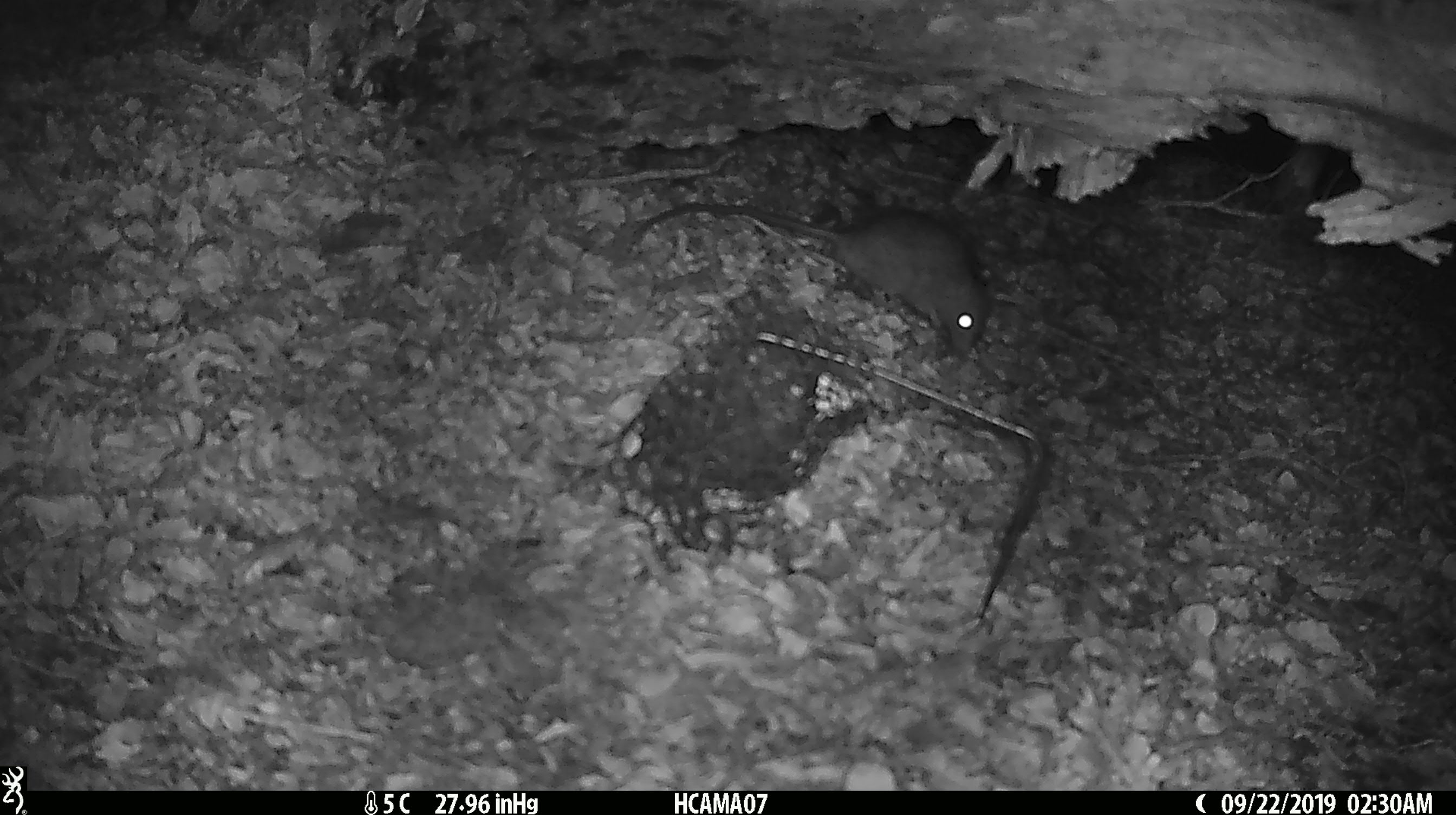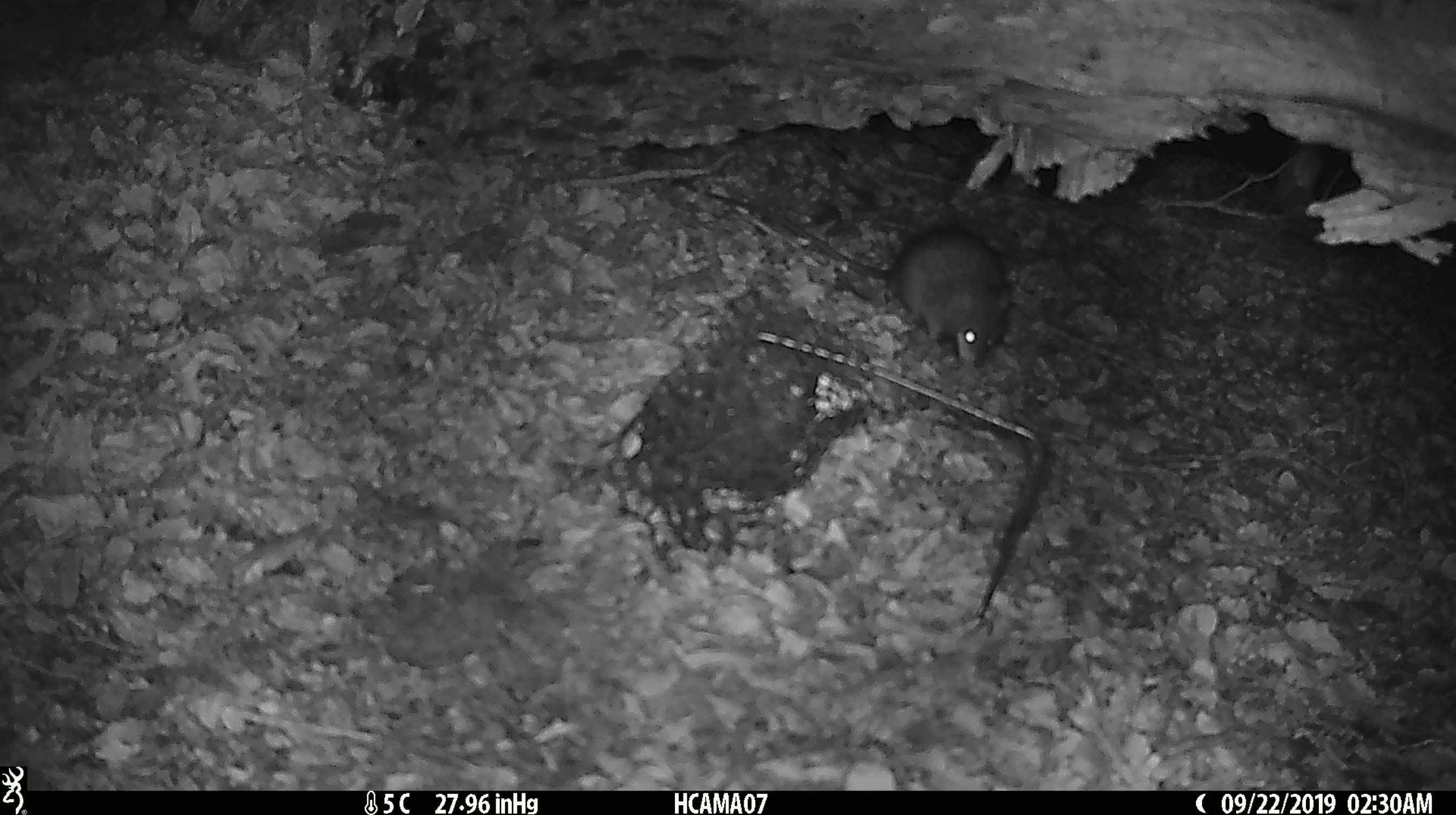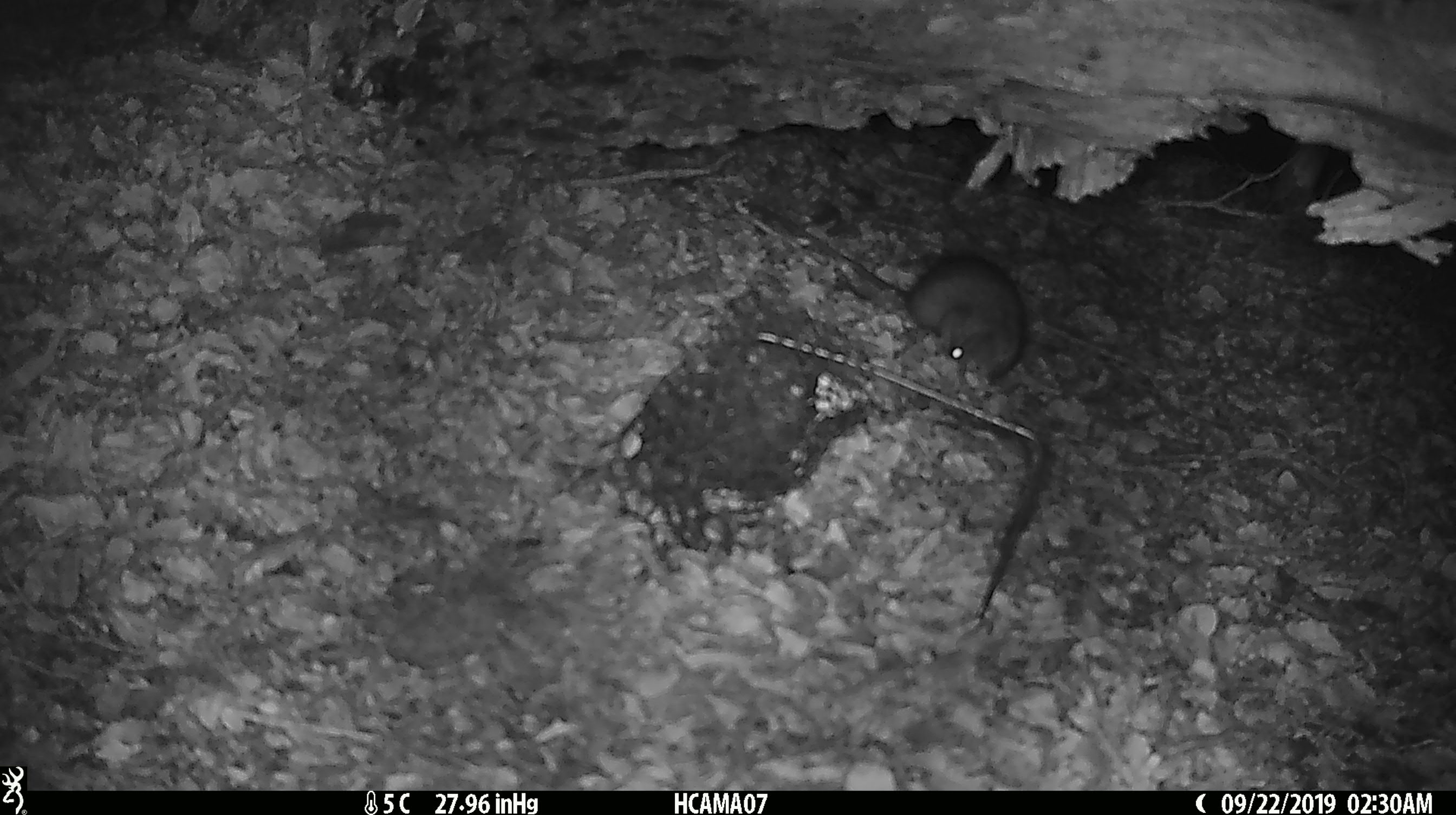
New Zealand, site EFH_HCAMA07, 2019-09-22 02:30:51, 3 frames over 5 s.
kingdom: Animalia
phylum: Chordata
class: Mammalia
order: Rodentia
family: Muridae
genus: Rattus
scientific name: Rattus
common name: rat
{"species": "rat (Rattus)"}